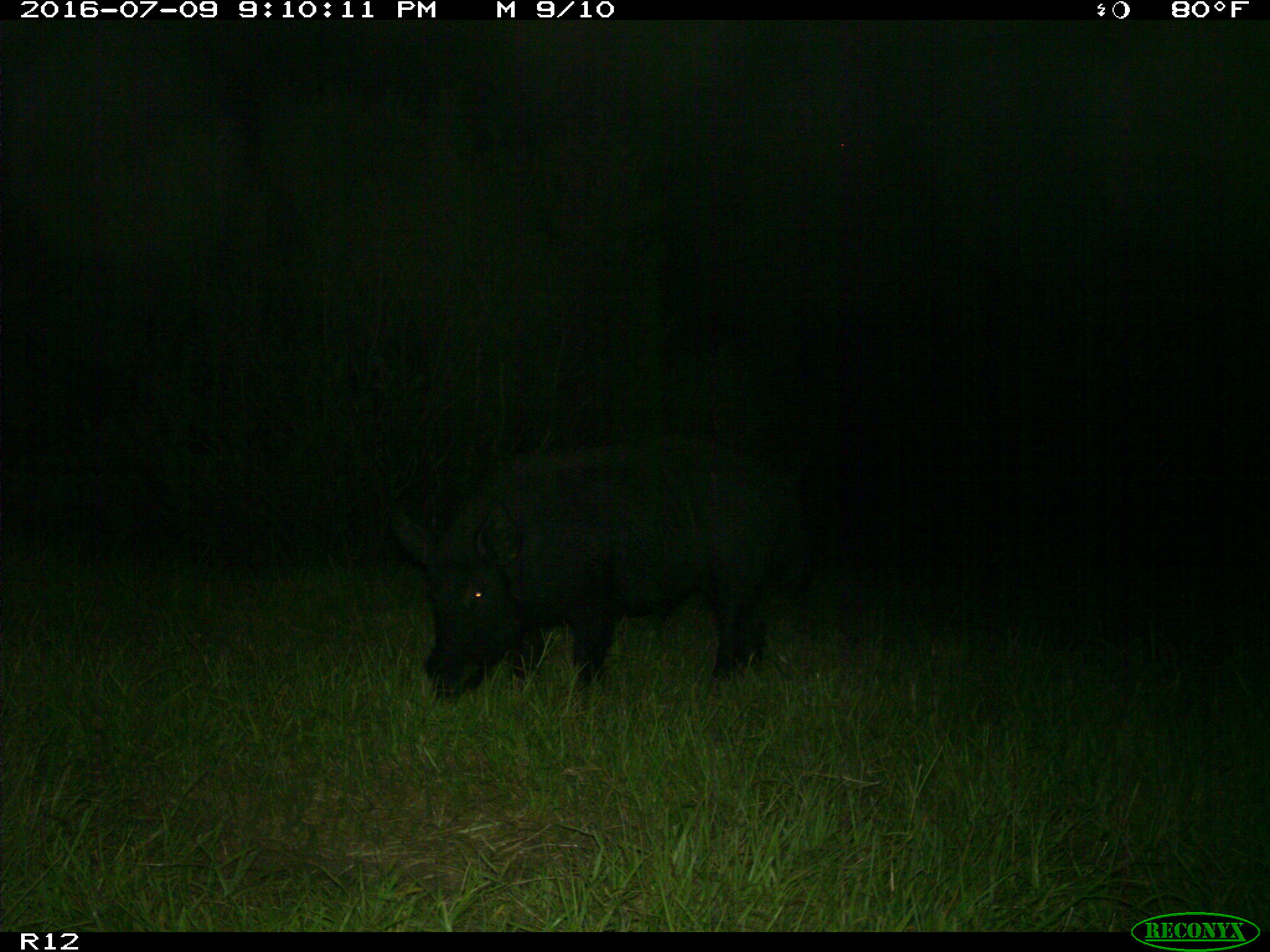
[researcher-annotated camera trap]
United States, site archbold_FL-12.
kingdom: Animalia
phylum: Chordata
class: Mammalia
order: Artiodactyla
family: Suidae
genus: Sus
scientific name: Sus scrofa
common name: wild boar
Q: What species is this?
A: Sus scrofa (wild boar).